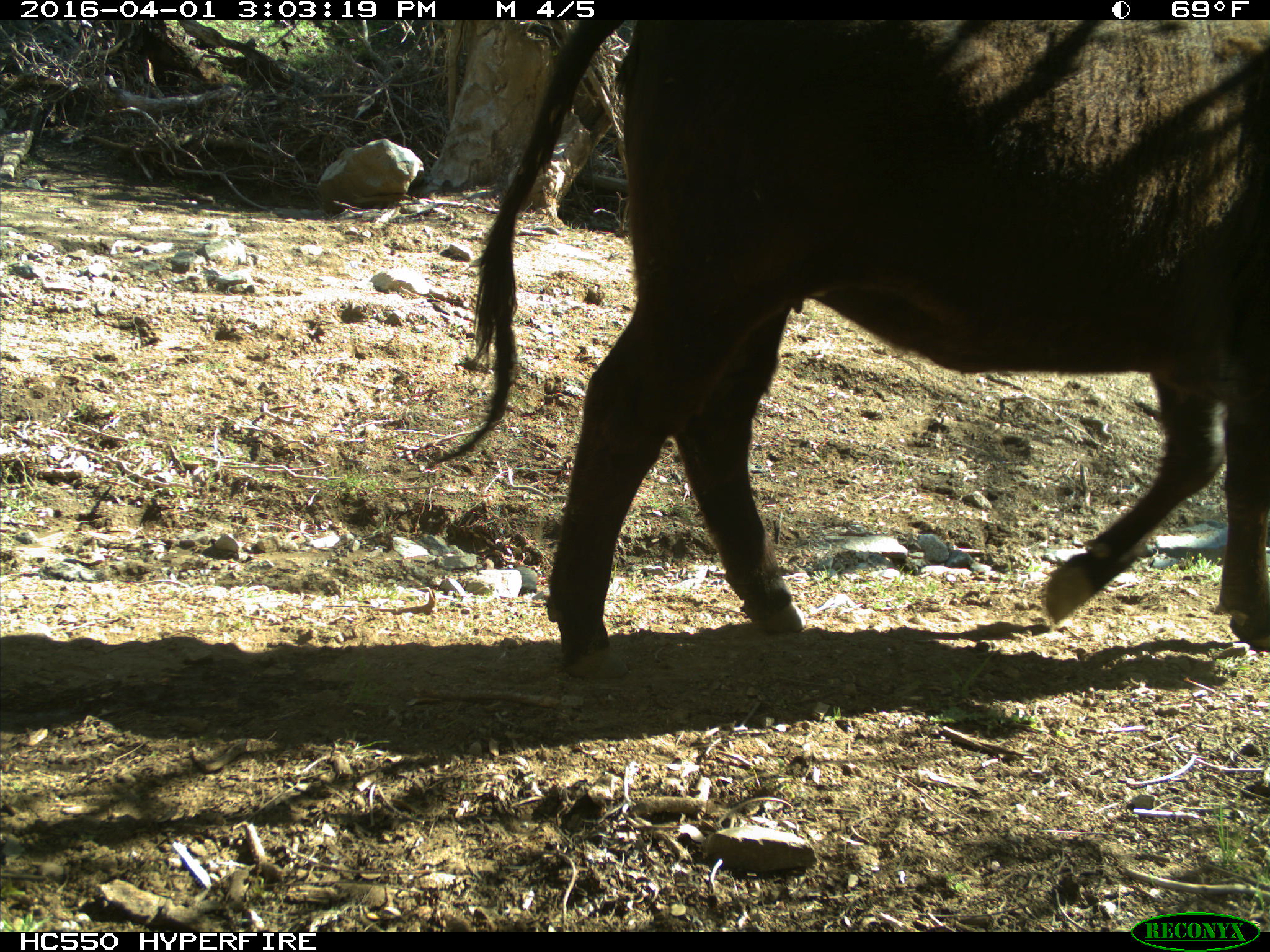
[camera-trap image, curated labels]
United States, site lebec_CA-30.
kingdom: Animalia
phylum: Chordata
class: Mammalia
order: Artiodactyla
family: Bovidae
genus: Bos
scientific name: Bos taurus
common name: domestic cow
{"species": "Bos taurus (domestic cow)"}